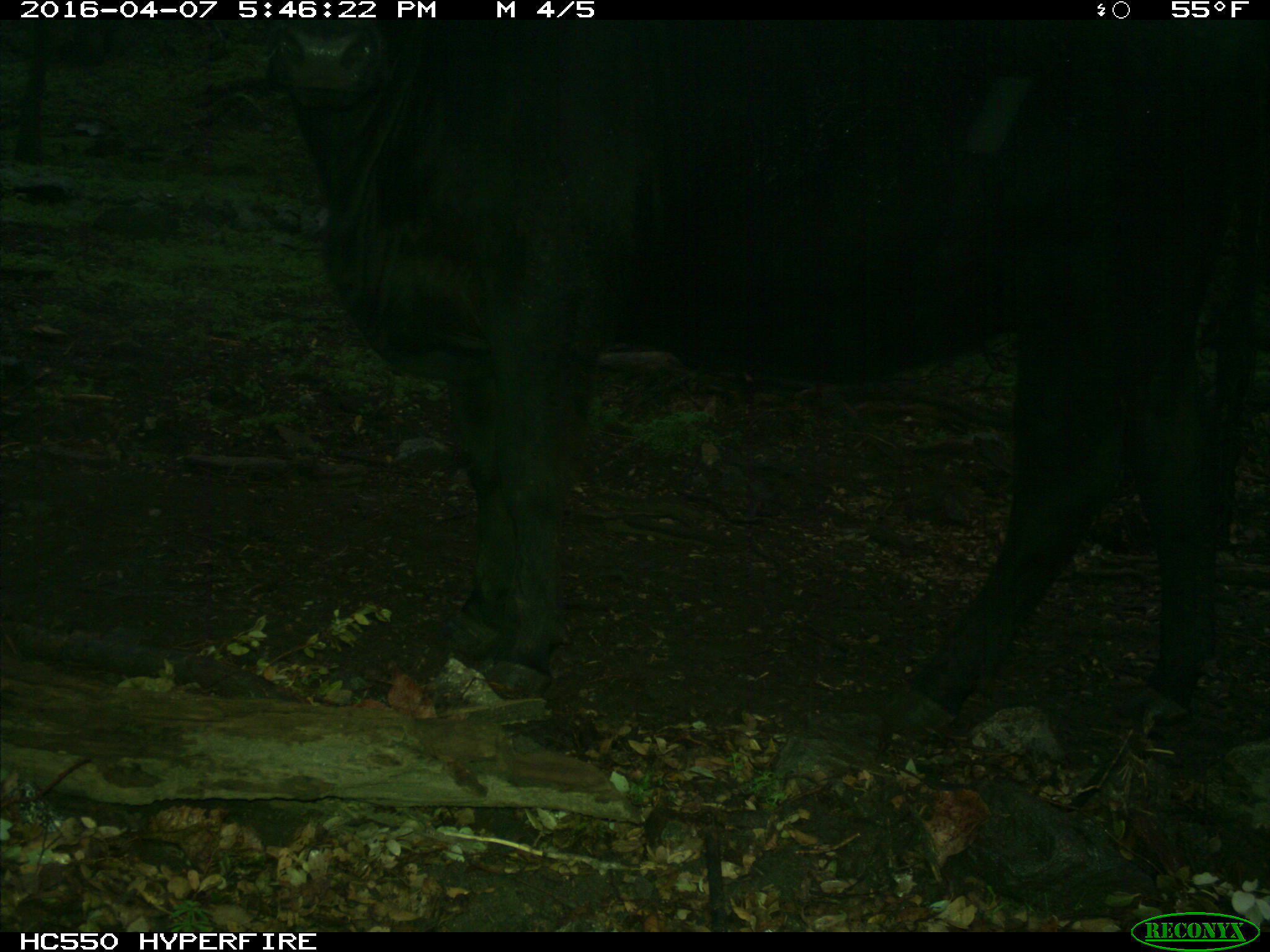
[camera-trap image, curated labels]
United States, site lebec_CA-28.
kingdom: Animalia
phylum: Chordata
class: Mammalia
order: Artiodactyla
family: Bovidae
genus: Bos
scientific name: Bos taurus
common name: domestic cow